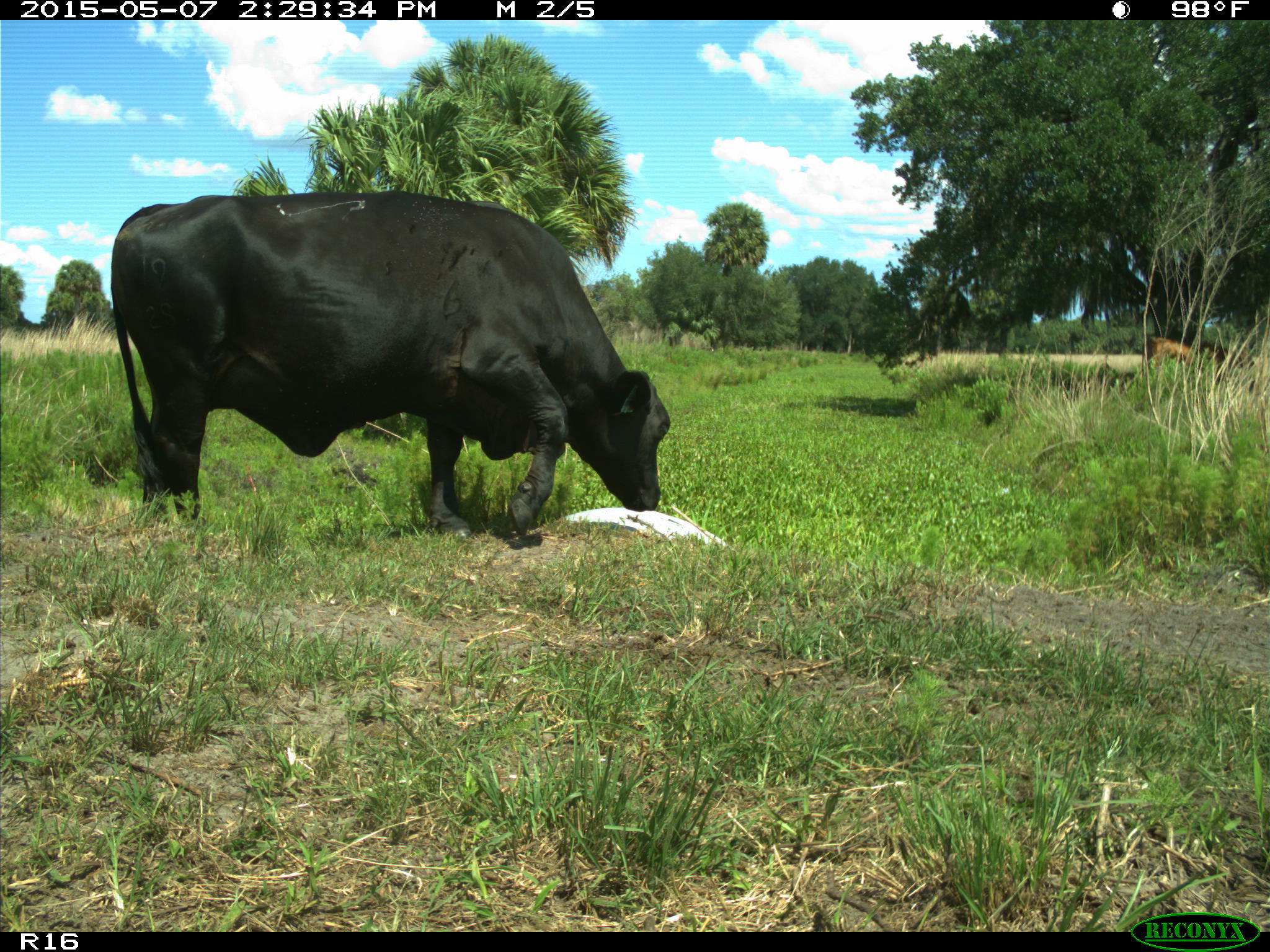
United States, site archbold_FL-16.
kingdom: Animalia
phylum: Chordata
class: Mammalia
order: Artiodactyla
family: Bovidae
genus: Bos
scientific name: Bos taurus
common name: domestic cow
Bos taurus (domestic cow).